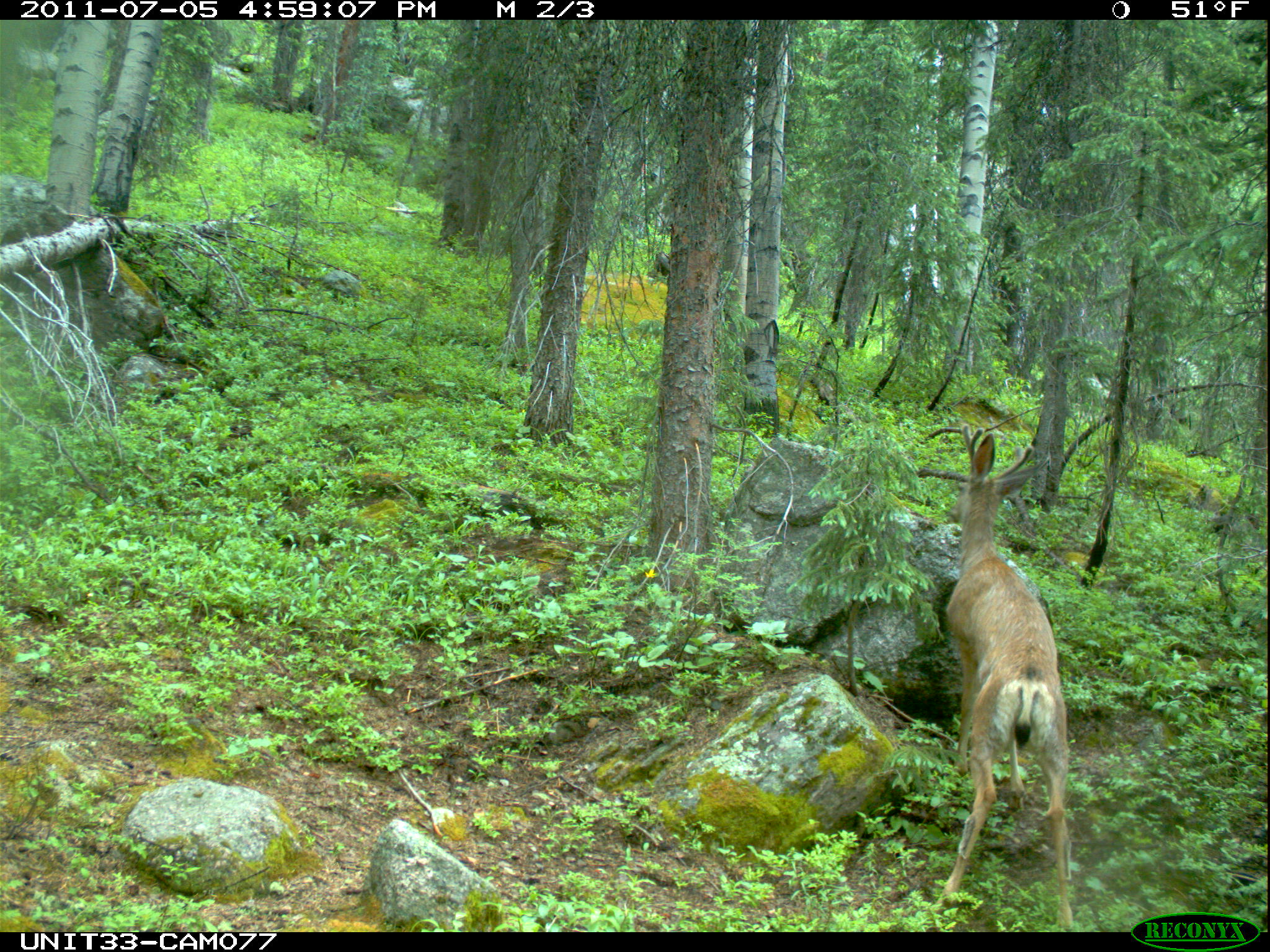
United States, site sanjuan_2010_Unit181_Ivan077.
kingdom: Animalia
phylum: Chordata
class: Mammalia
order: Artiodactyla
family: Cervidae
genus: Odocoileus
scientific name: Odocoileus hemionus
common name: mule deer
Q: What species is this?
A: Odocoileus hemionus (mule deer).